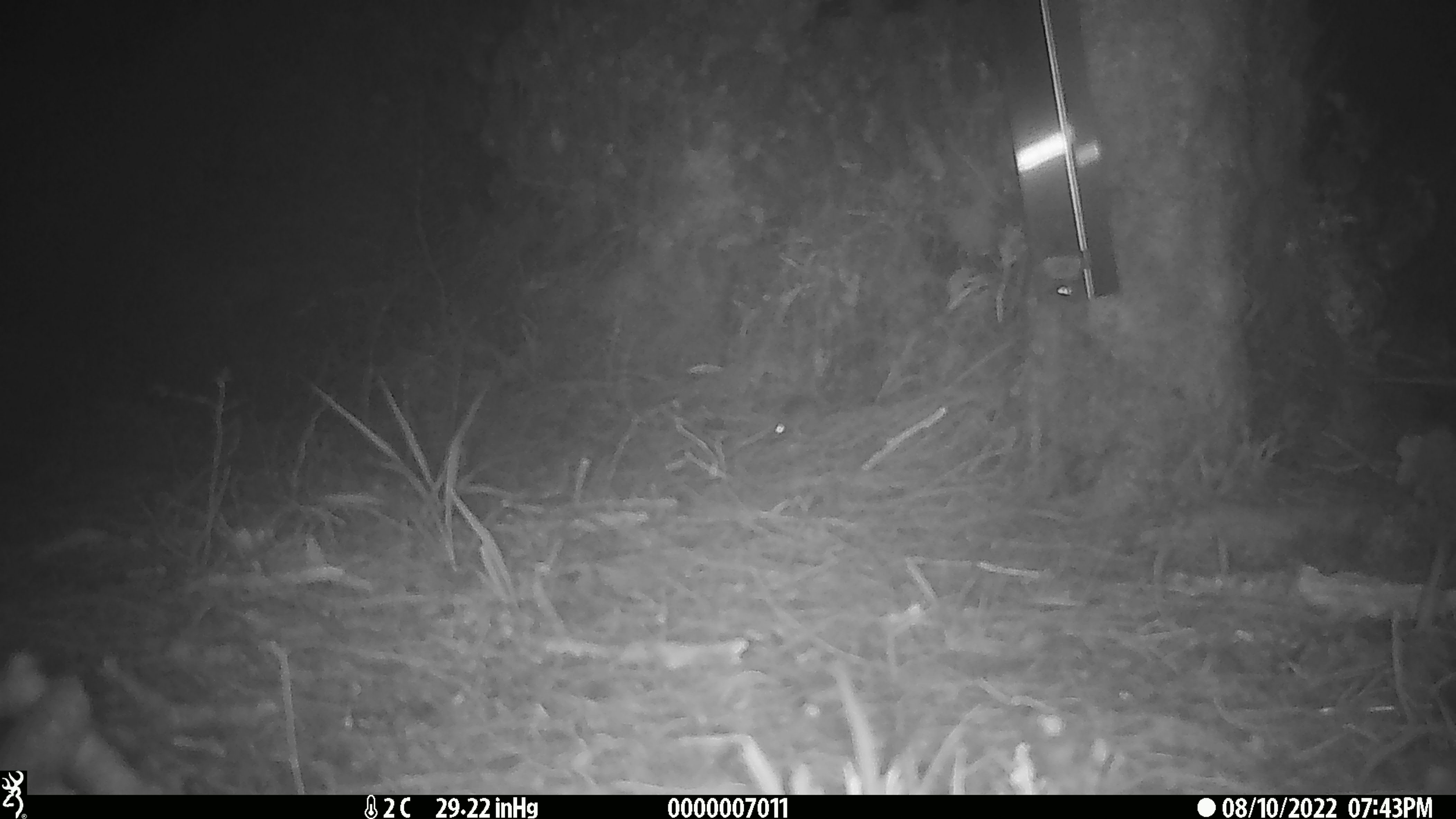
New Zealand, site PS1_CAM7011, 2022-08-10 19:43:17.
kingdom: Animalia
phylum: Chordata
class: Mammalia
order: Rodentia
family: Muridae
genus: Mus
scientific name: Mus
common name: mouse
Mouse (Mus).